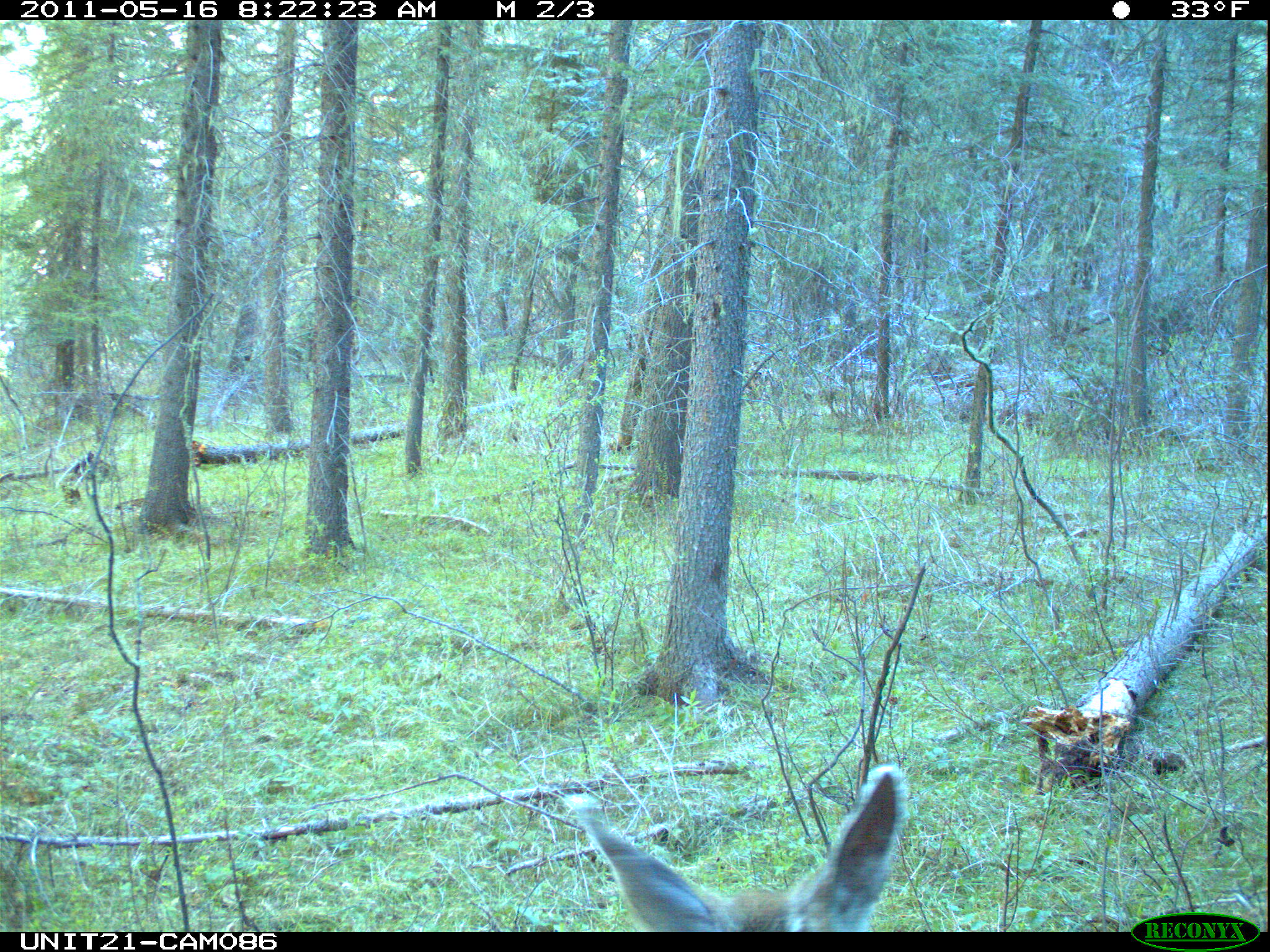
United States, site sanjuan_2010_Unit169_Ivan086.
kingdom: Animalia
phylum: Chordata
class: Mammalia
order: Artiodactyla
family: Cervidae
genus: Odocoileus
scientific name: Odocoileus hemionus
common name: mule deer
Odocoileus hemionus (mule deer).